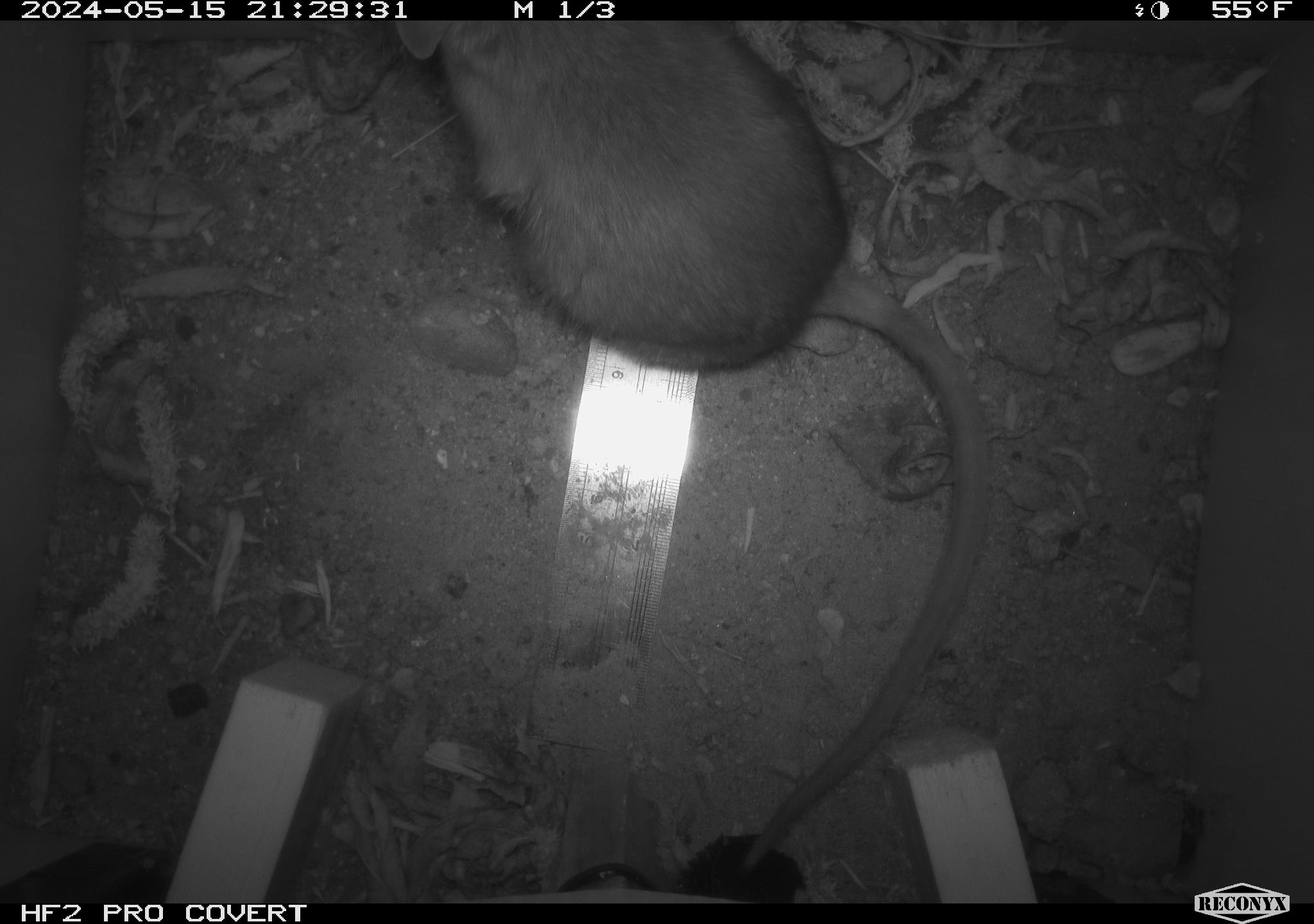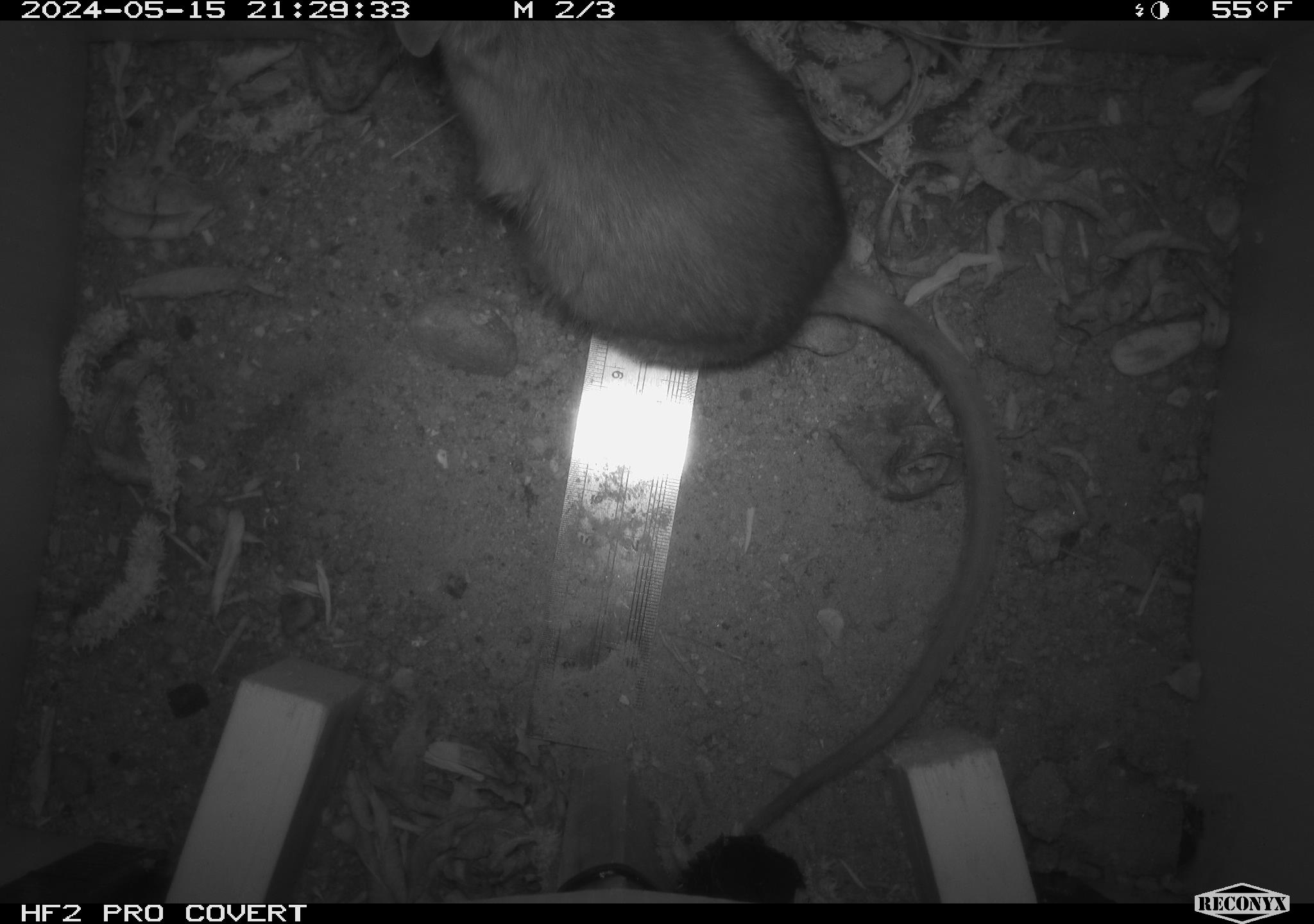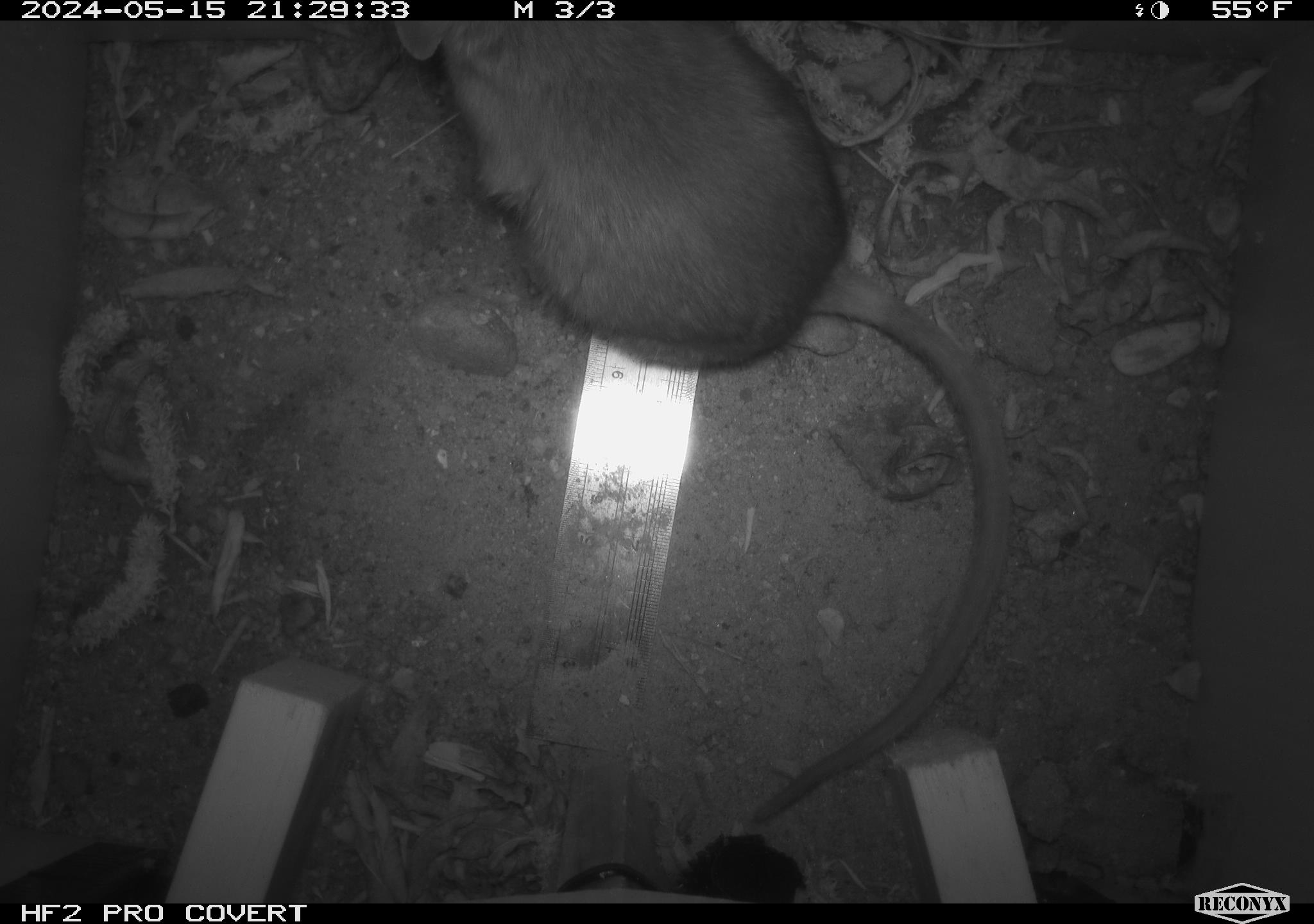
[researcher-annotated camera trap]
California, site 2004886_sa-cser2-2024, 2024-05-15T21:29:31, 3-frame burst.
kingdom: Animalia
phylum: Chordata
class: Mammalia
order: Rodentia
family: Muridae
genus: Rattus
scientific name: Rattus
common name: rat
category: rattus species